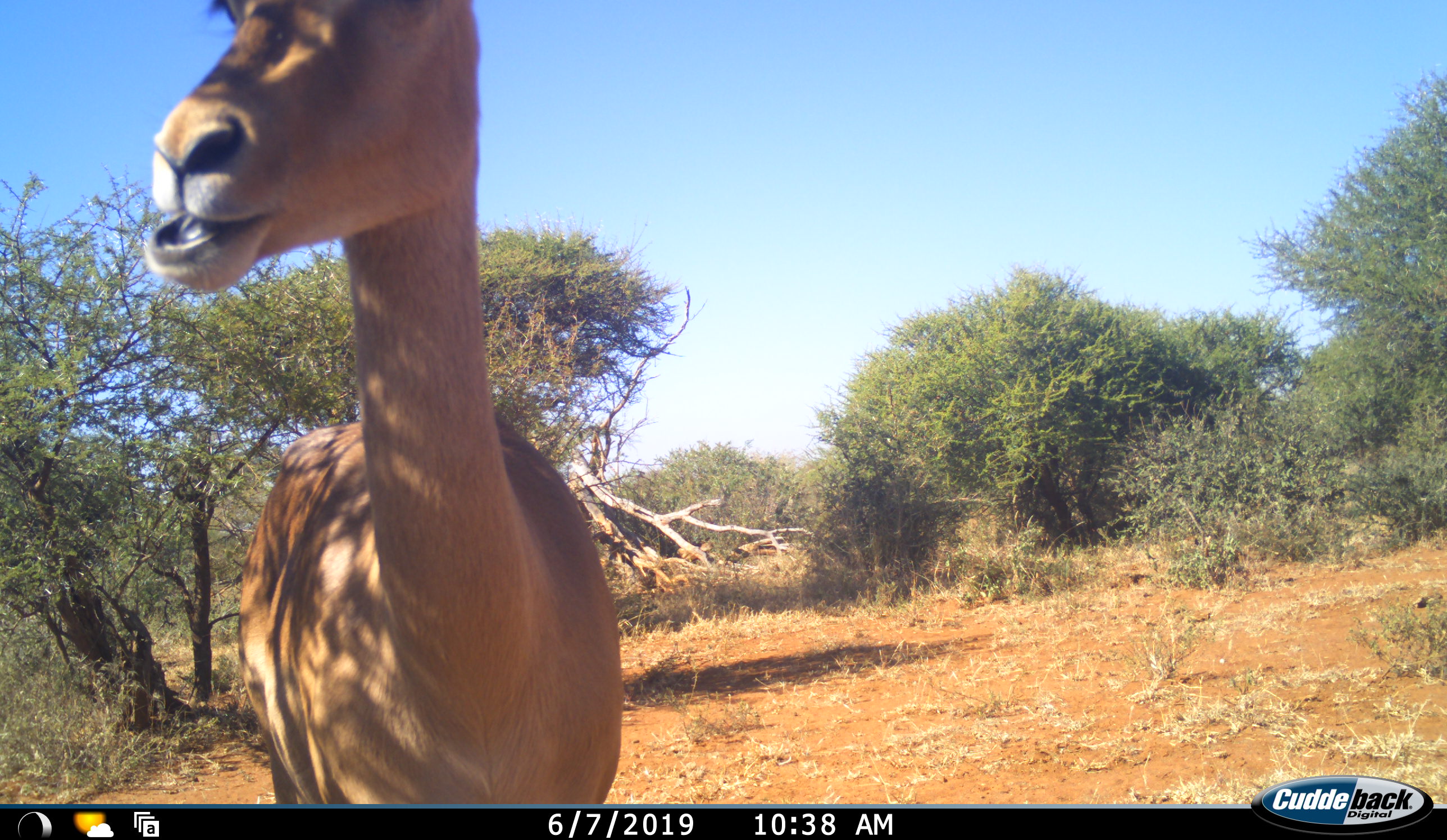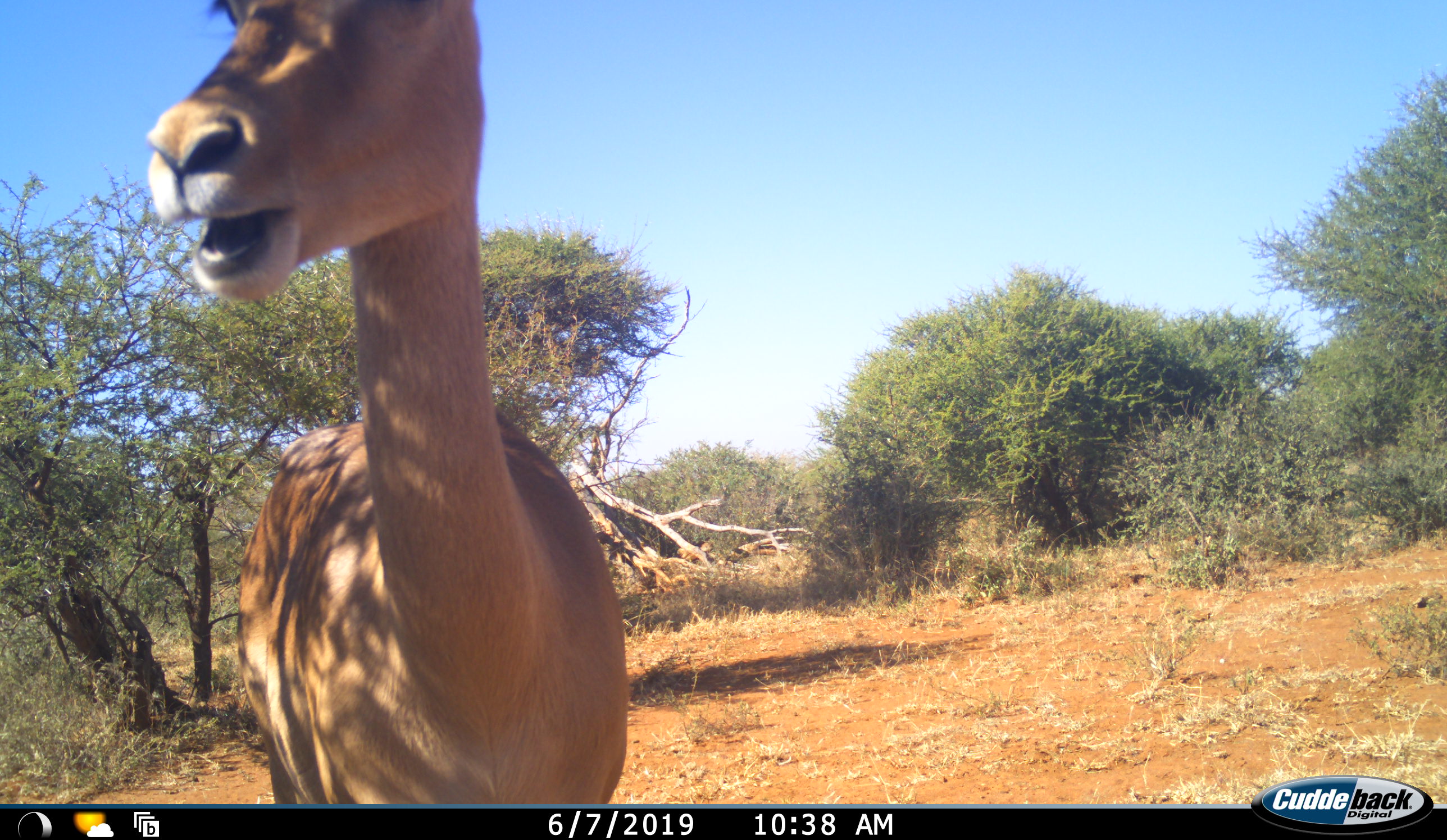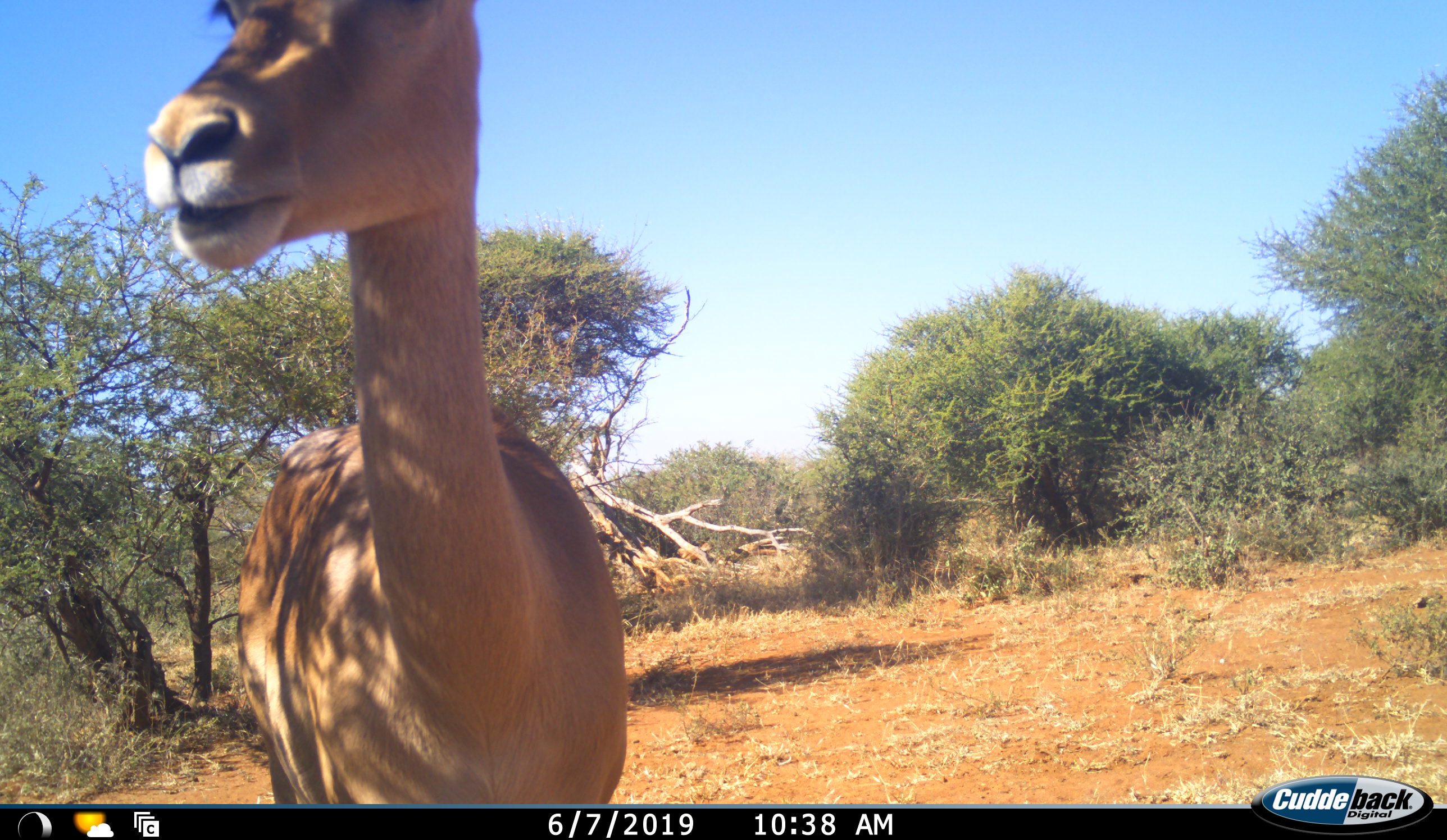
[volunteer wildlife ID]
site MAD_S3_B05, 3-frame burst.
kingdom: Animalia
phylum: Chordata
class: Mammalia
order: Artiodactyla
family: Bovidae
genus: Aepyceros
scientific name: Aepyceros melampus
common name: impala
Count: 1.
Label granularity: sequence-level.